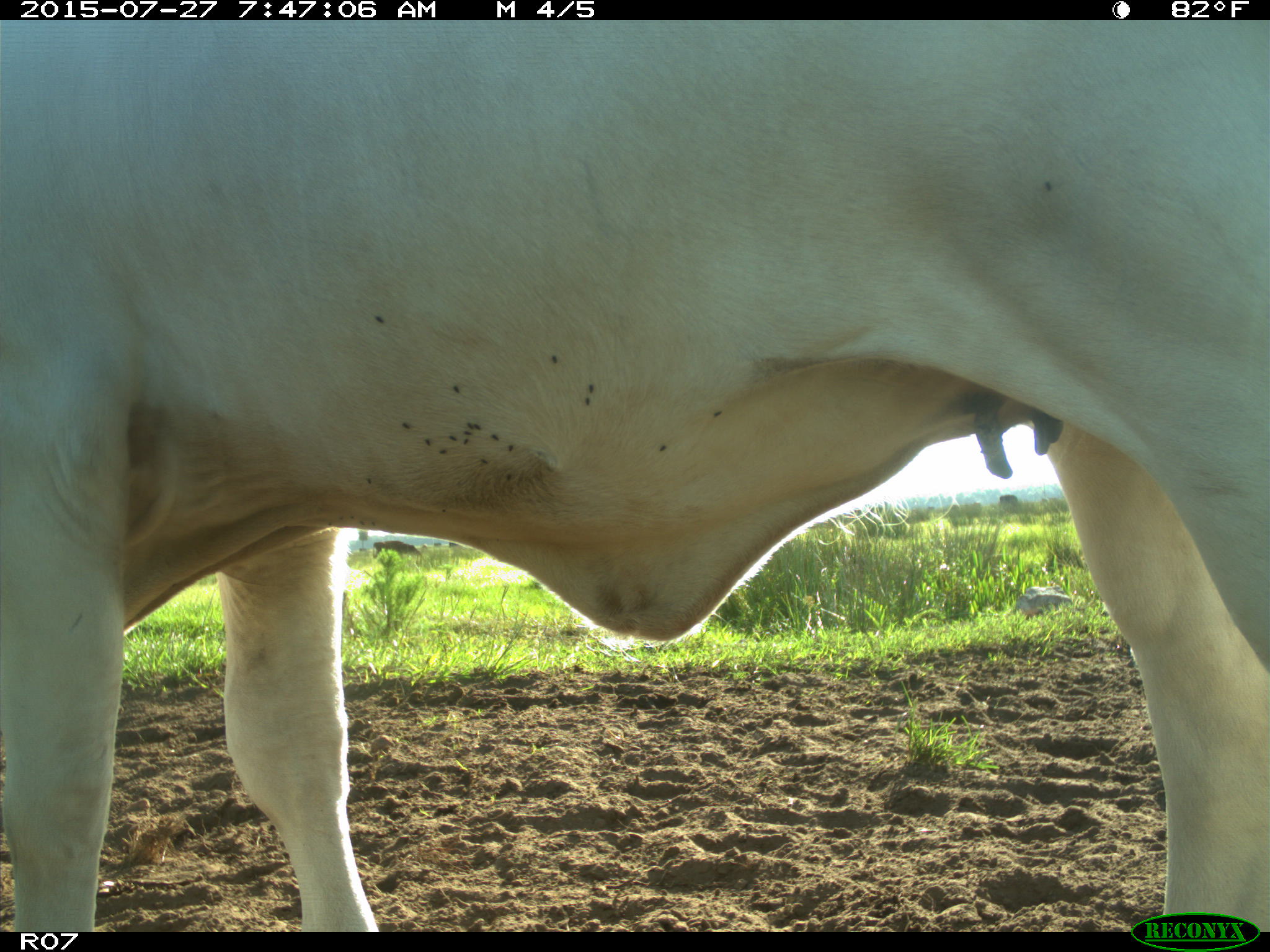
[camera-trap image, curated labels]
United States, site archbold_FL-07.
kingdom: Animalia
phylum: Chordata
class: Mammalia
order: Artiodactyla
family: Bovidae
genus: Bos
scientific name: Bos taurus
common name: domestic cow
Bos taurus (domestic cow).